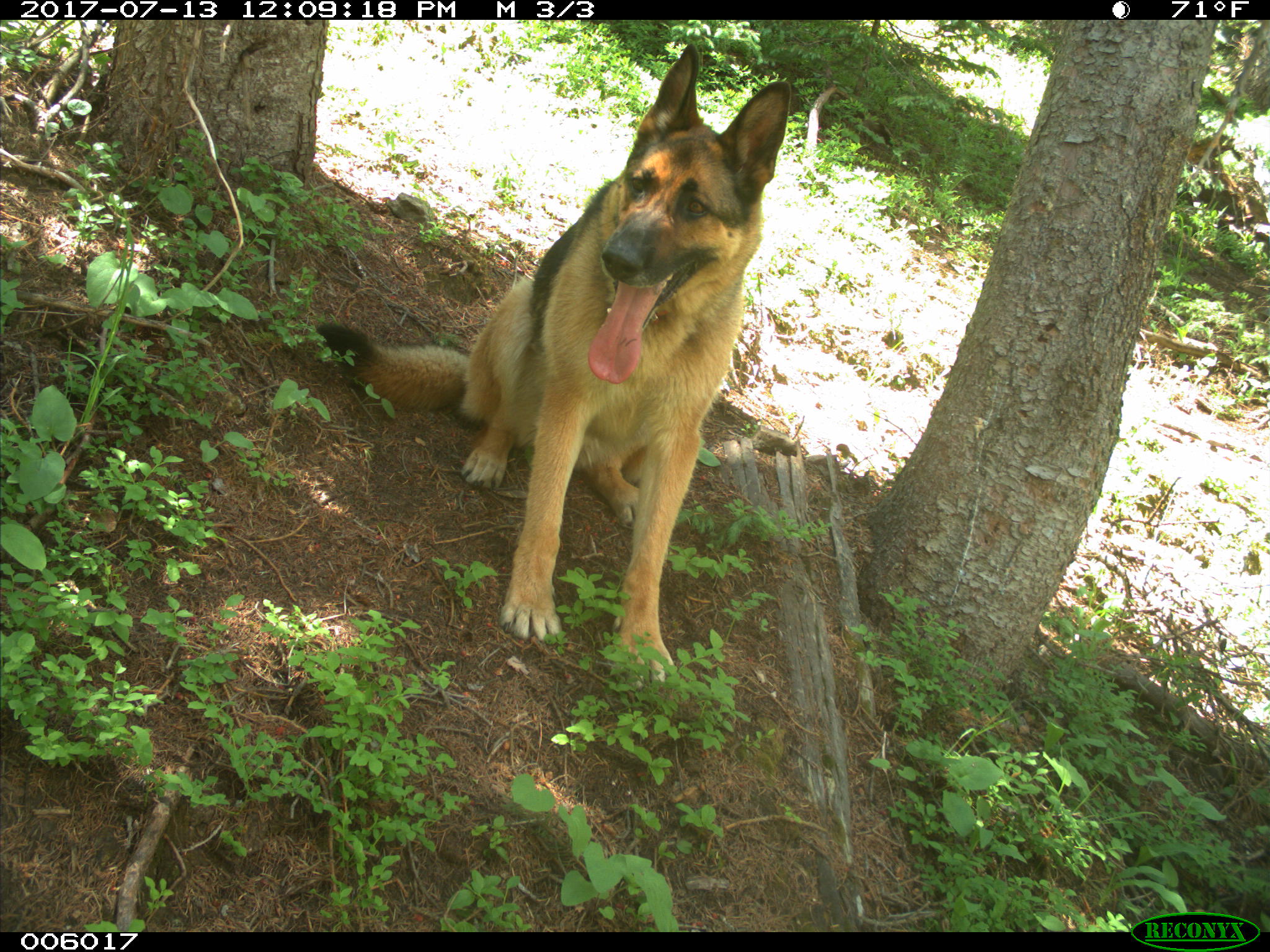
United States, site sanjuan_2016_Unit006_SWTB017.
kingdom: Animalia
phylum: Chordata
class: Mammalia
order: Carnivora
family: Canidae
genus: Canis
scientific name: Canis familiaris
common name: domestic dog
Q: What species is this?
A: Canis familiaris (domestic dog).